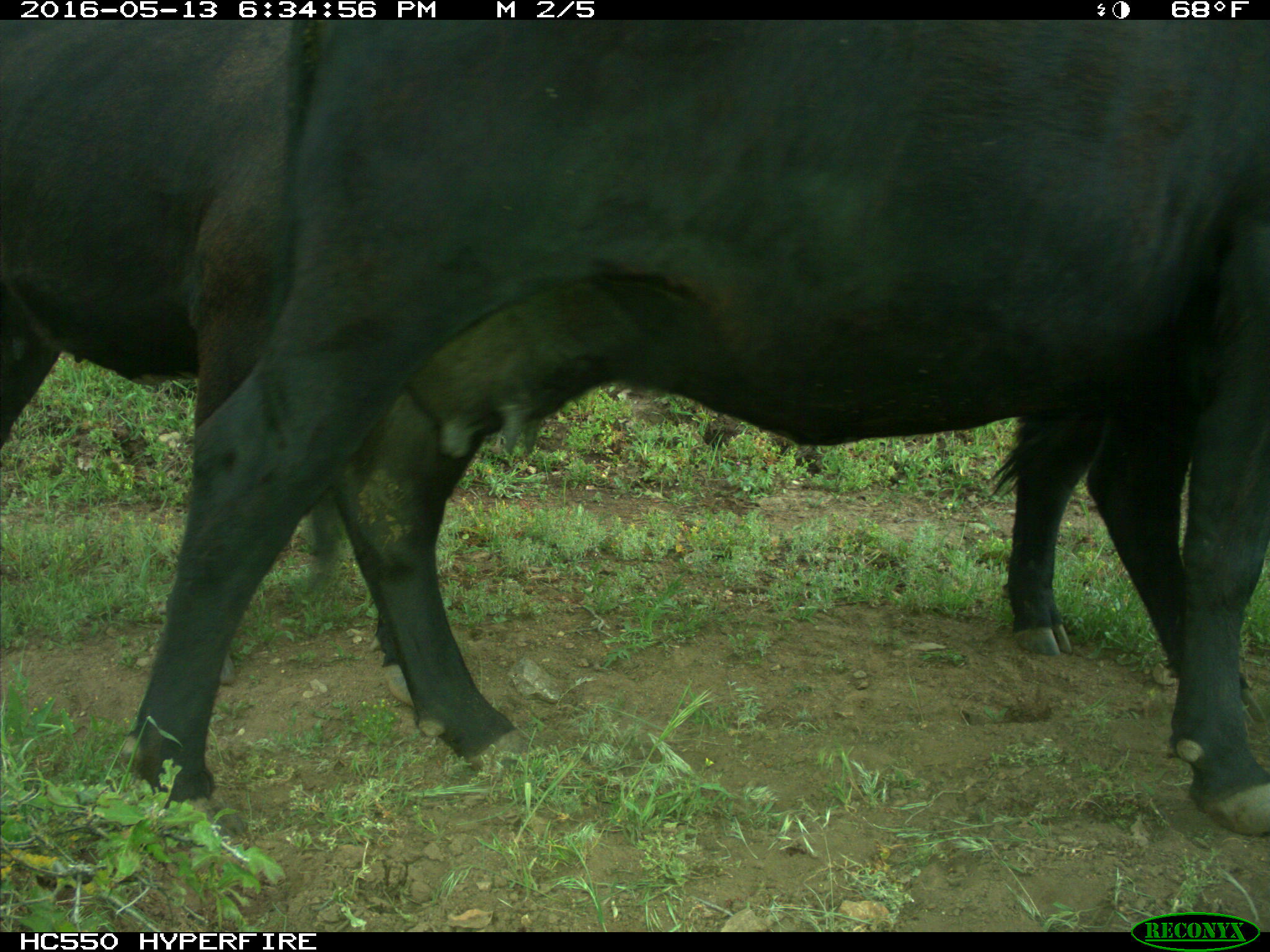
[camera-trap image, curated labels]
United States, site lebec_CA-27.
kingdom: Animalia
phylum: Chordata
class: Mammalia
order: Artiodactyla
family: Bovidae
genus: Bos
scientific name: Bos taurus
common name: domestic cow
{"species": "Bos taurus (domestic cow)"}